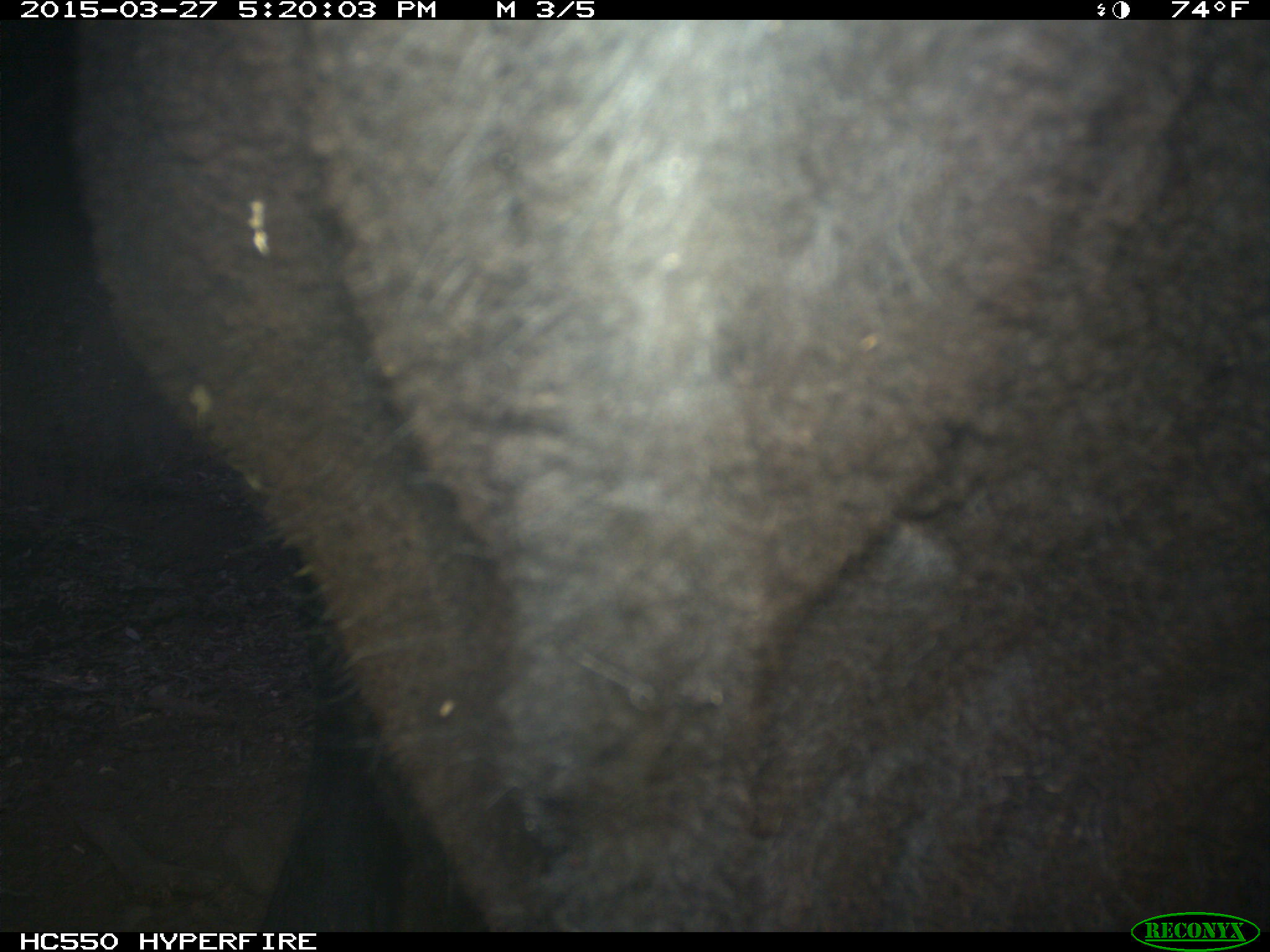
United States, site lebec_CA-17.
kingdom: Animalia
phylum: Chordata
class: Mammalia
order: Artiodactyla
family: Bovidae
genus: Bos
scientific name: Bos taurus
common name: domestic cow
Bos taurus (domestic cow).